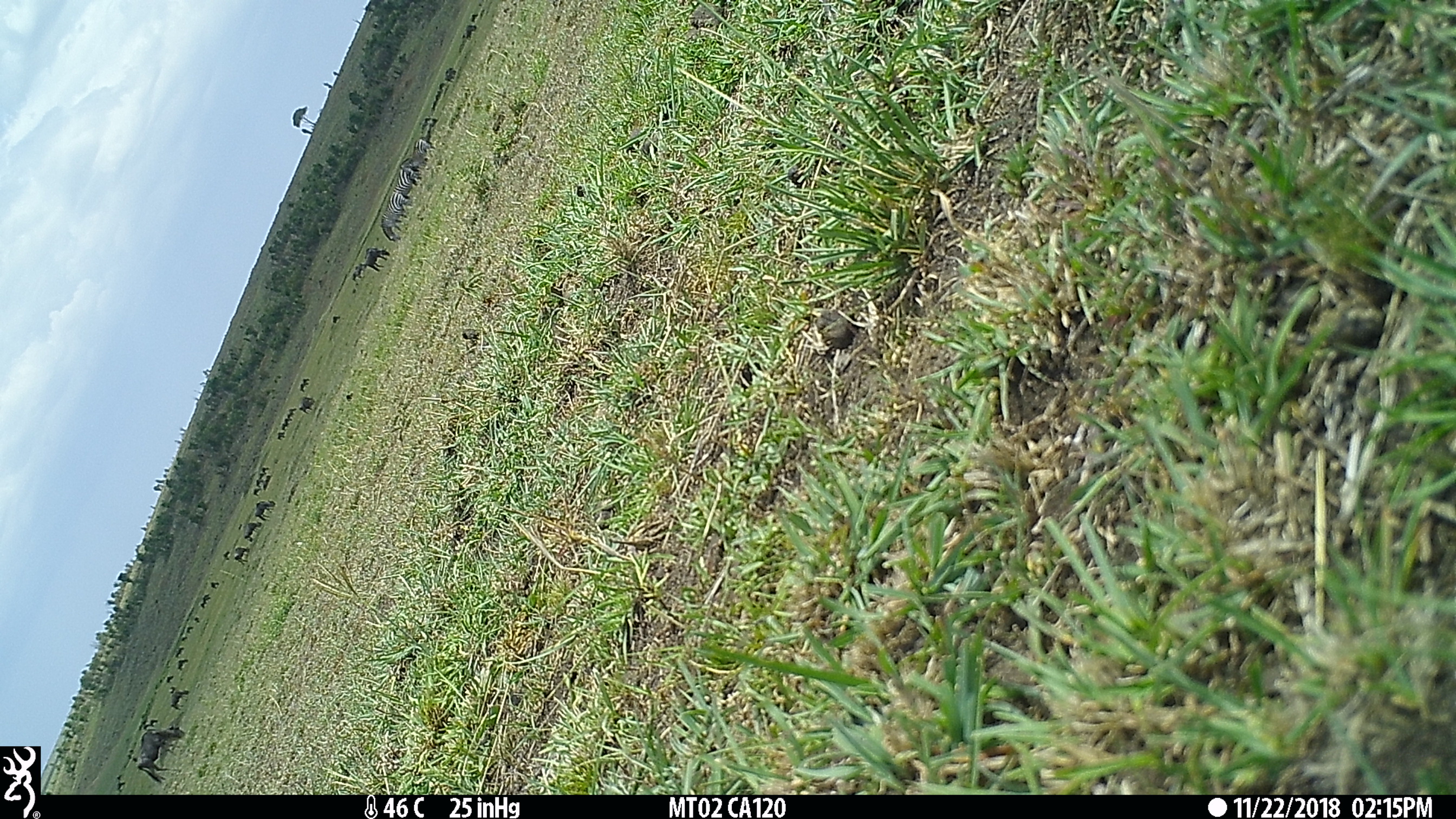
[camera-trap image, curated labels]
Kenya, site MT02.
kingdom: Animalia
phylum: Chordata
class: Mammalia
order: Perissodactyla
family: Equidae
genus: Equus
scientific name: Equus quagga burchellii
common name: burchell's zebra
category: zebra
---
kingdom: Animalia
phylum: Chordata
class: Mammalia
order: Artiodactyla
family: Bovidae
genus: Connochaetes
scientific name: Connochaetes taurinus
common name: blue wildebeest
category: wildebeest